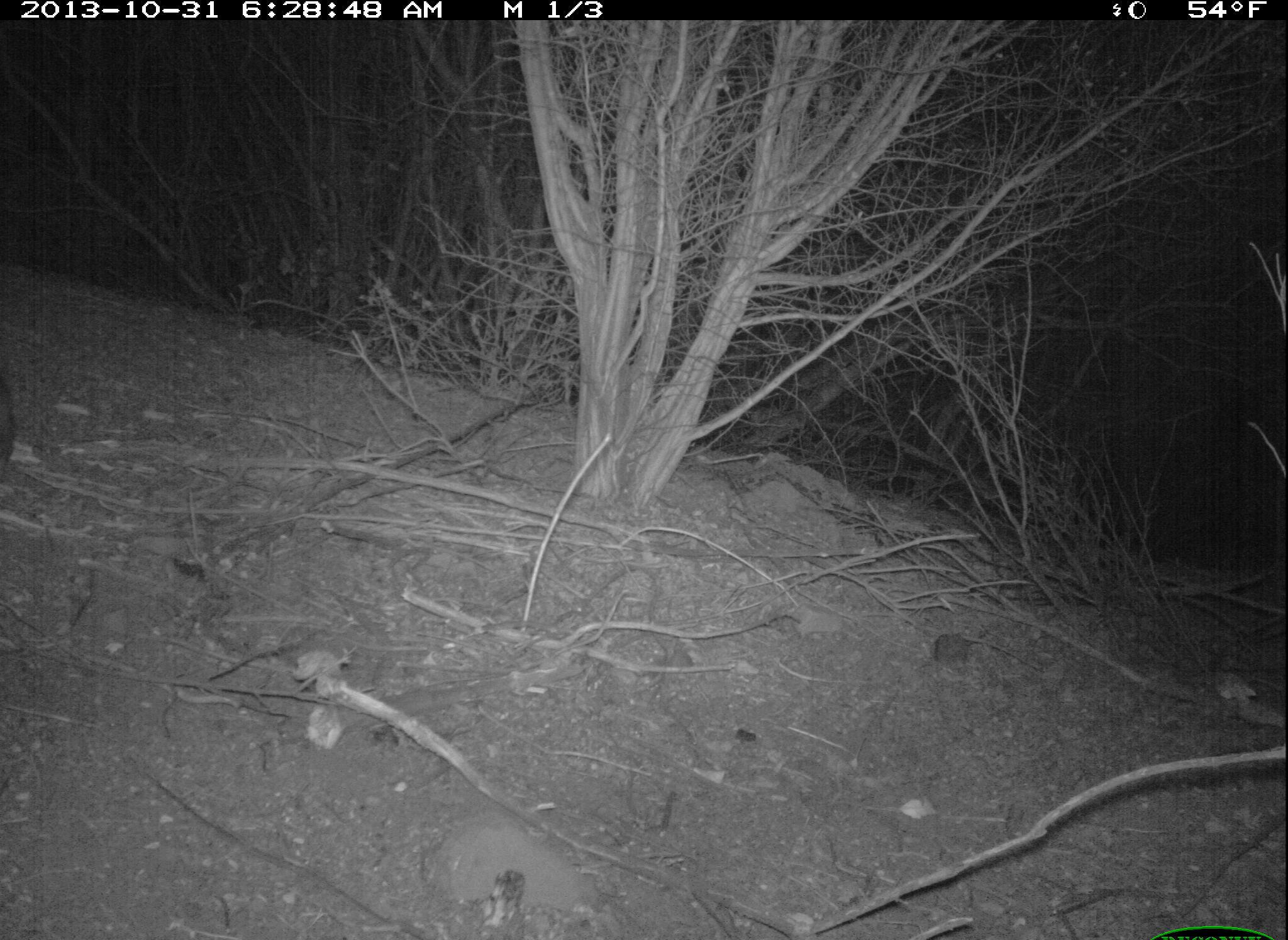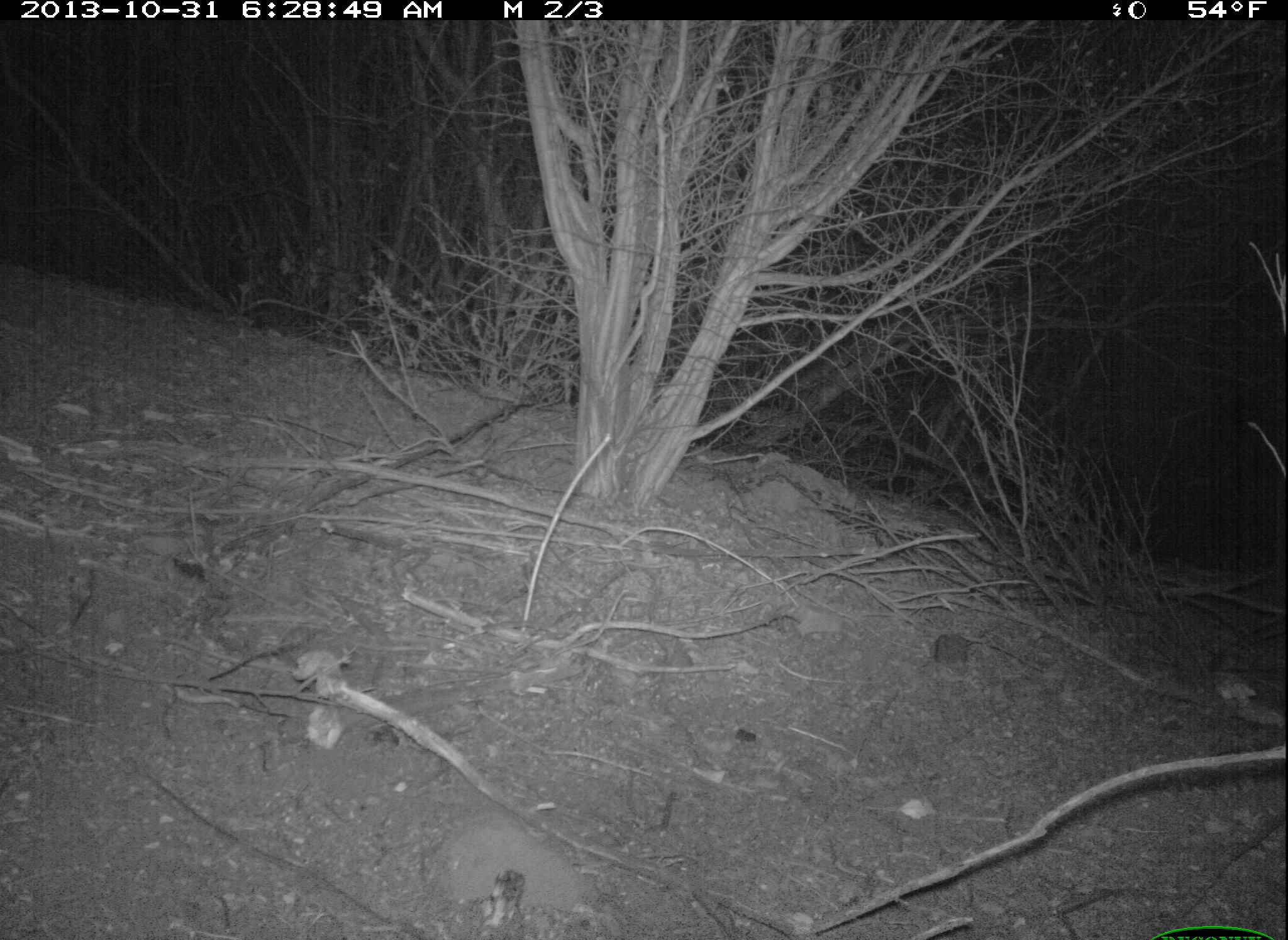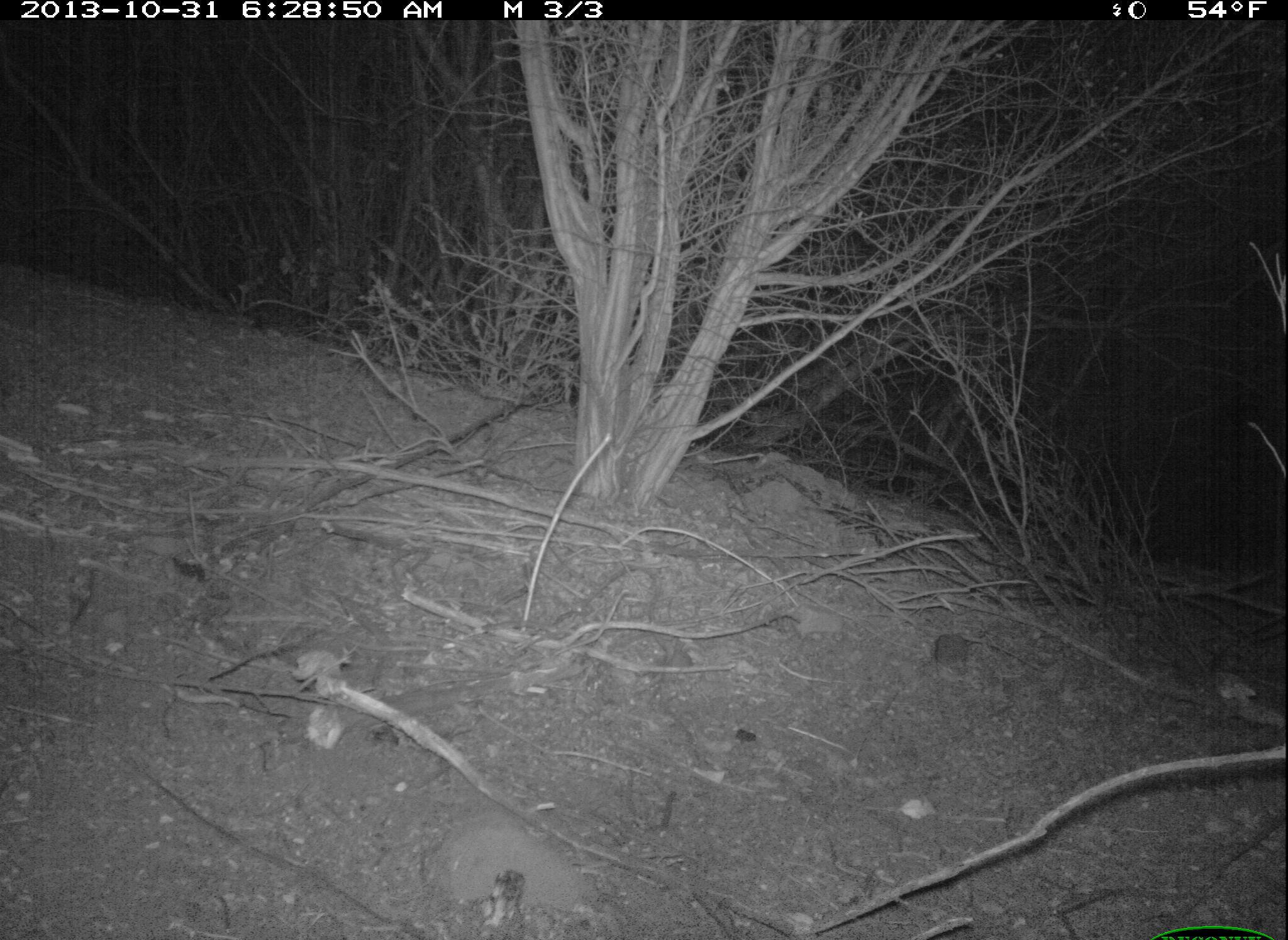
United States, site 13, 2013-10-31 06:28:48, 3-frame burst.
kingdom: Animalia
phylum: Chordata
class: Mammalia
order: Lagomorpha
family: Leporidae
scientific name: Leporidae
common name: rabbits and hares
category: rabbit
Rabbit (rabbits and hares) (Leporidae).